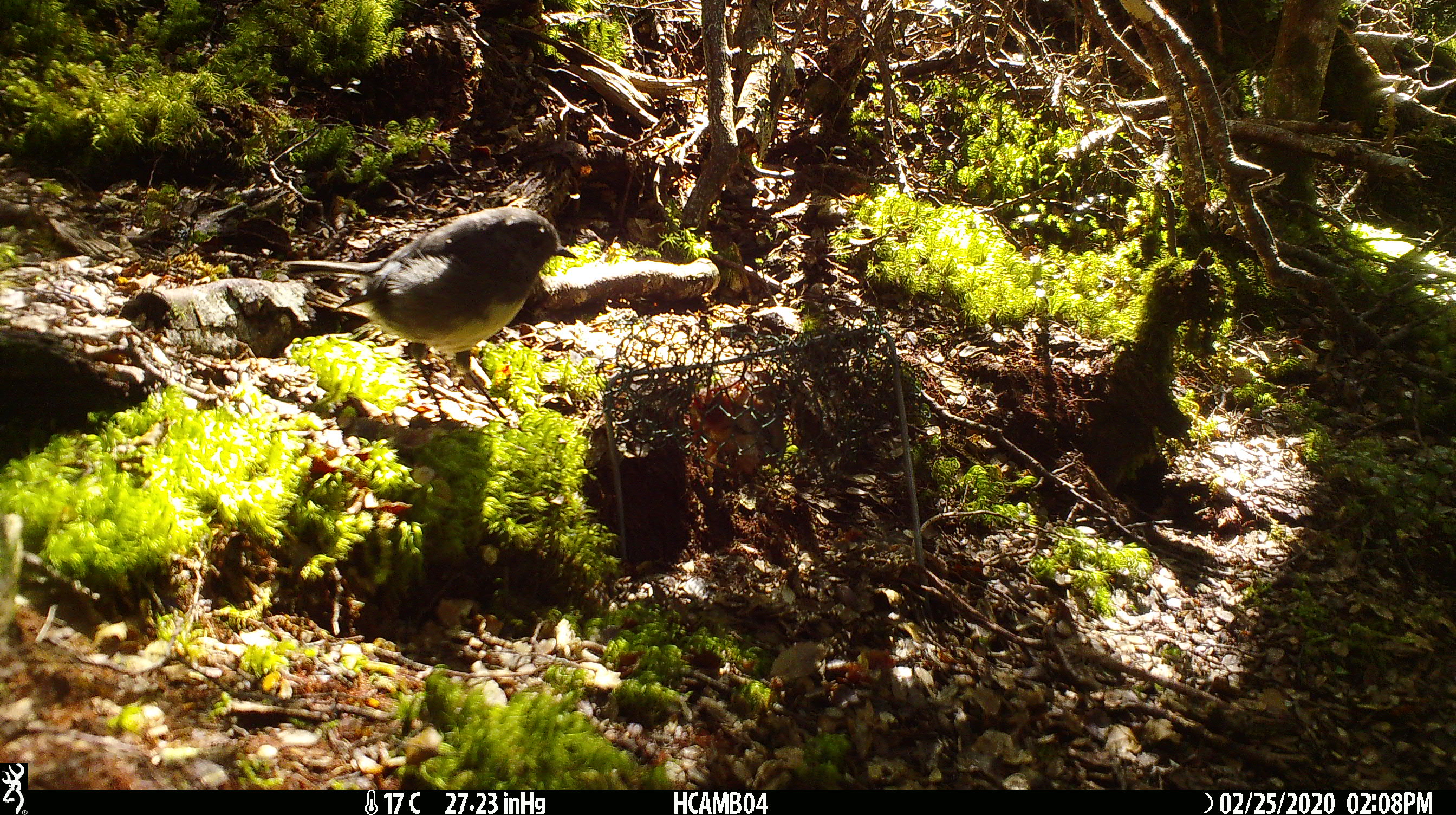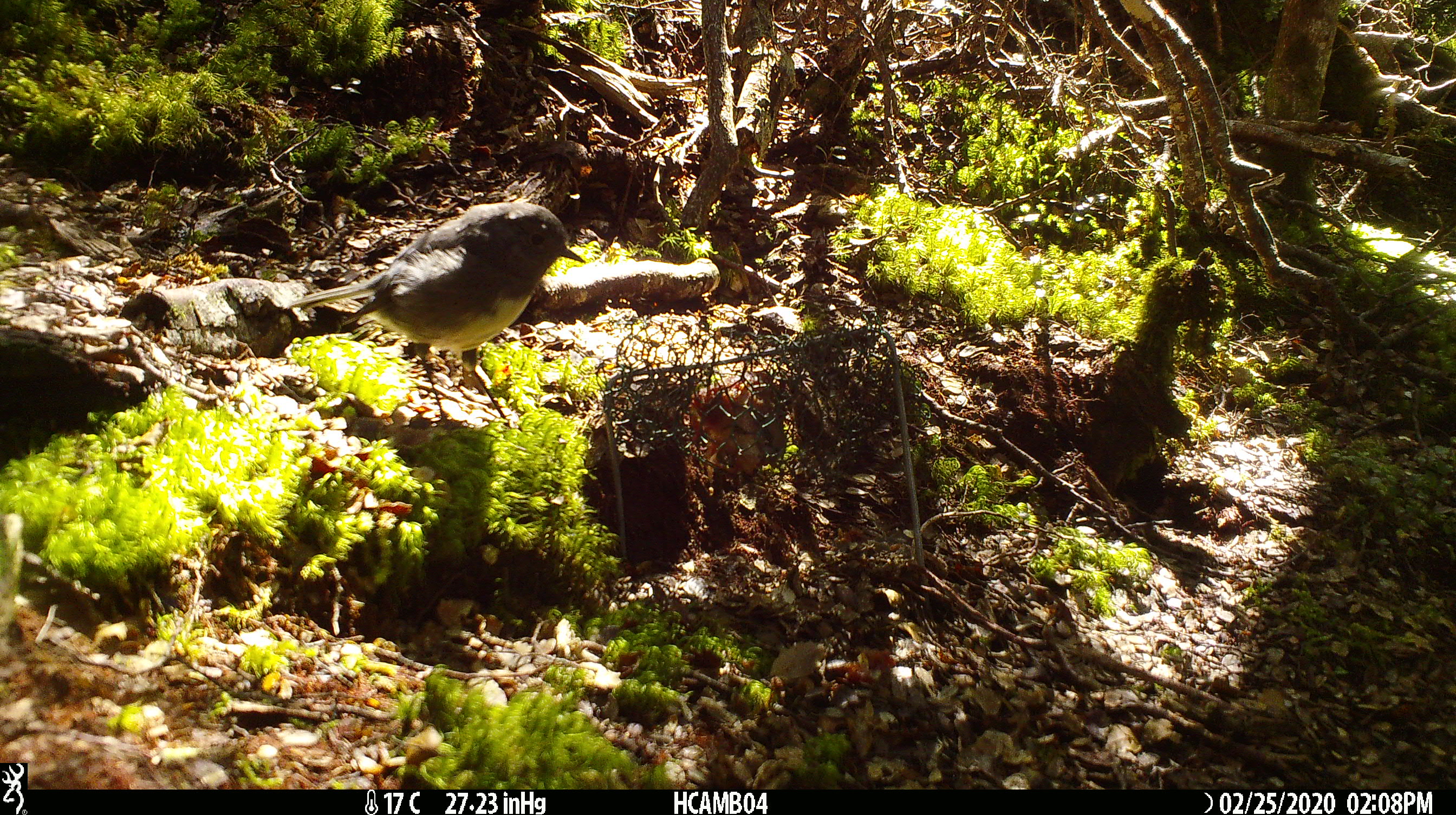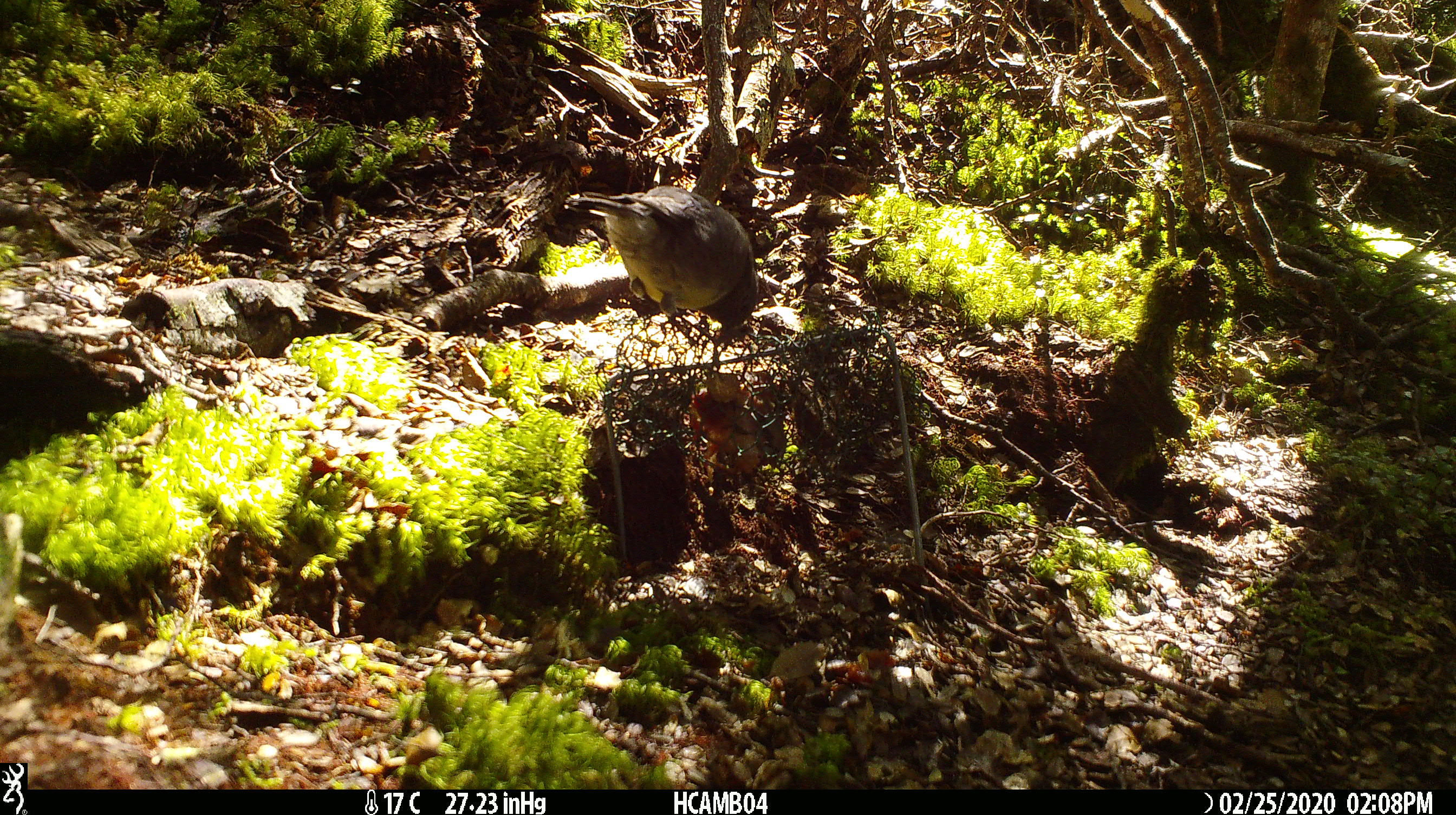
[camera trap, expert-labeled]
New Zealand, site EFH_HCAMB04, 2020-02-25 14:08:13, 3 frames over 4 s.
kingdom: Animalia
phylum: Chordata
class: Aves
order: Passeriformes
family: Petroicidae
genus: Petroica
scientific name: Petroica australis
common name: new zealand robin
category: robin